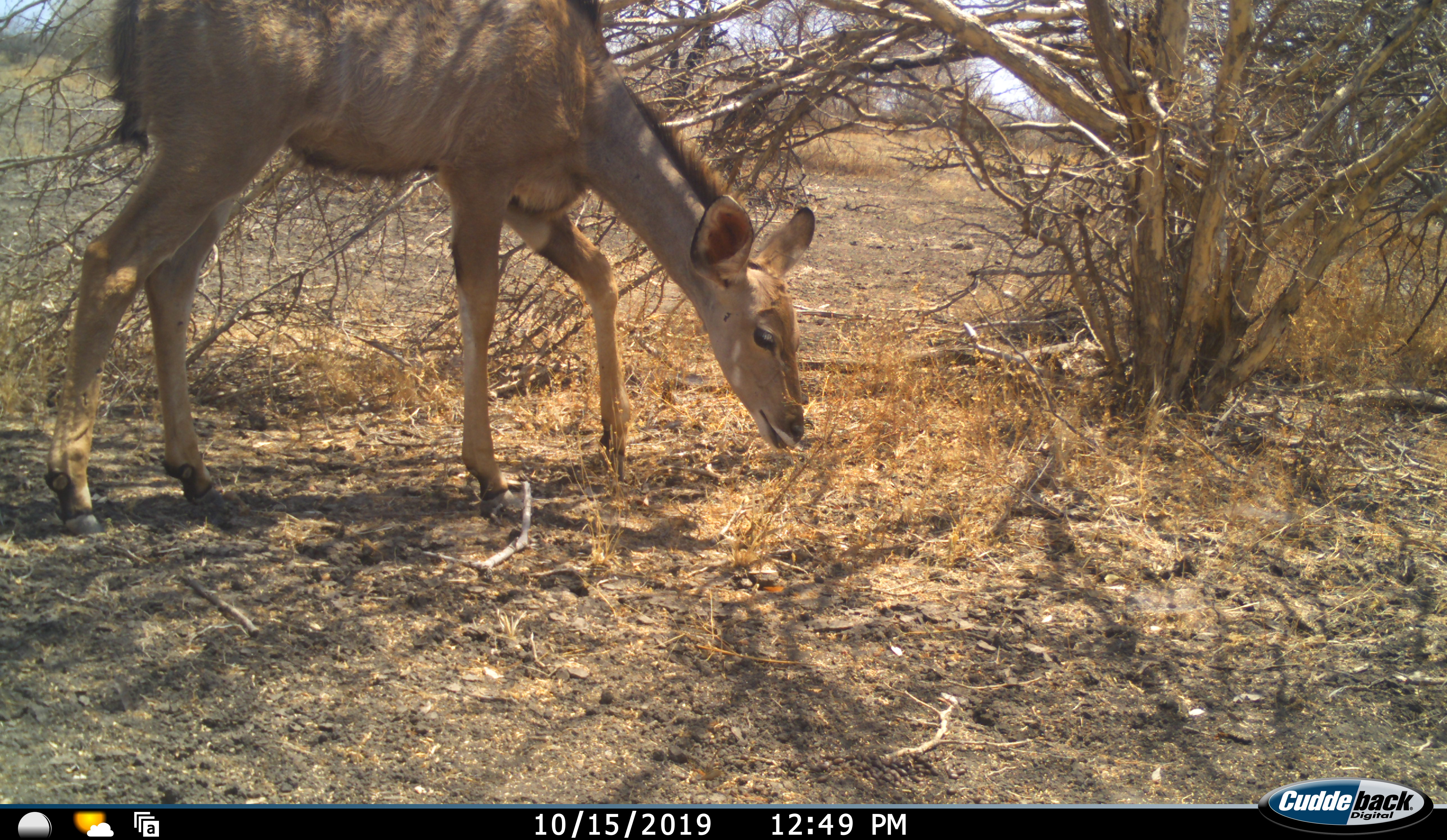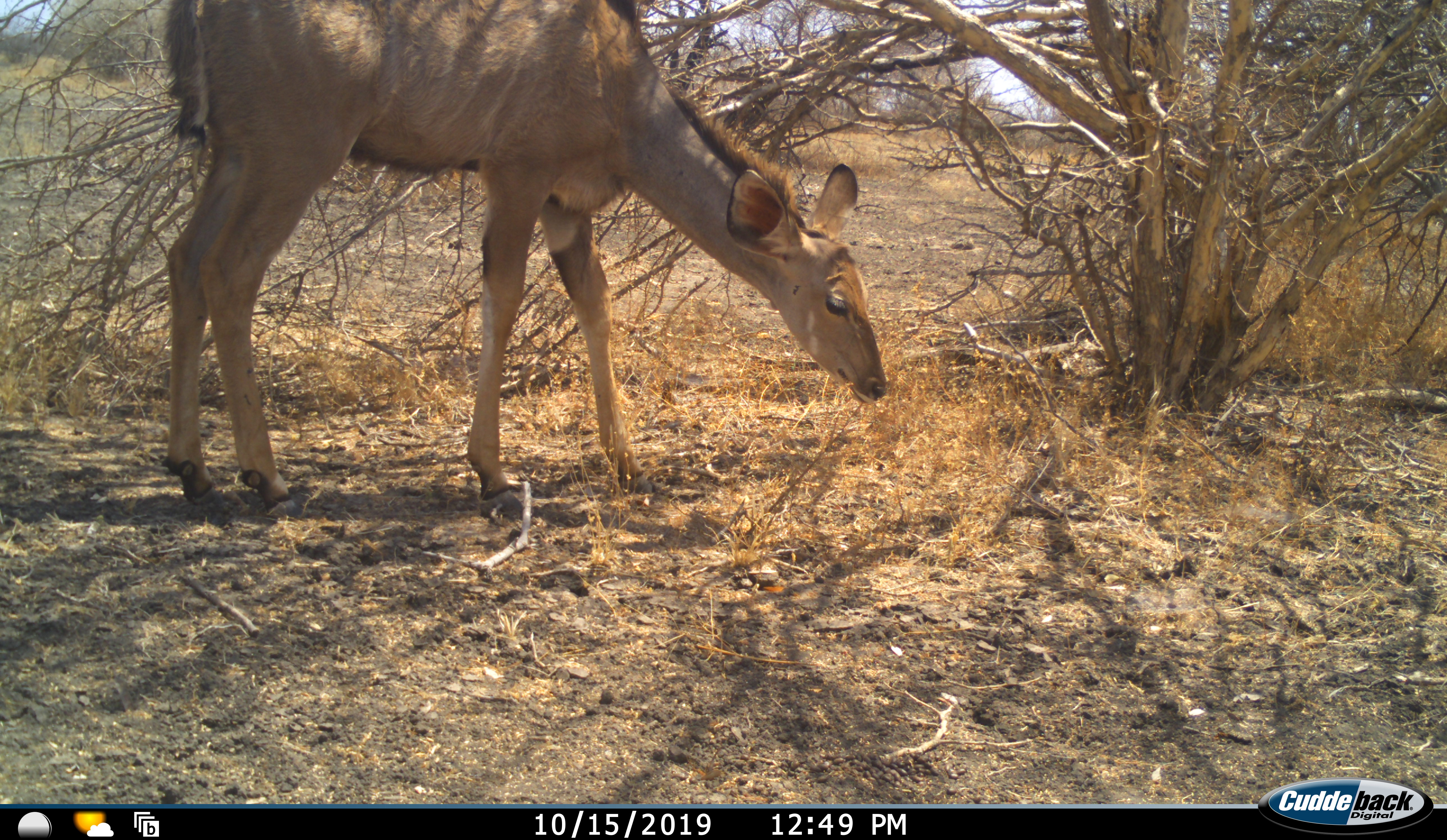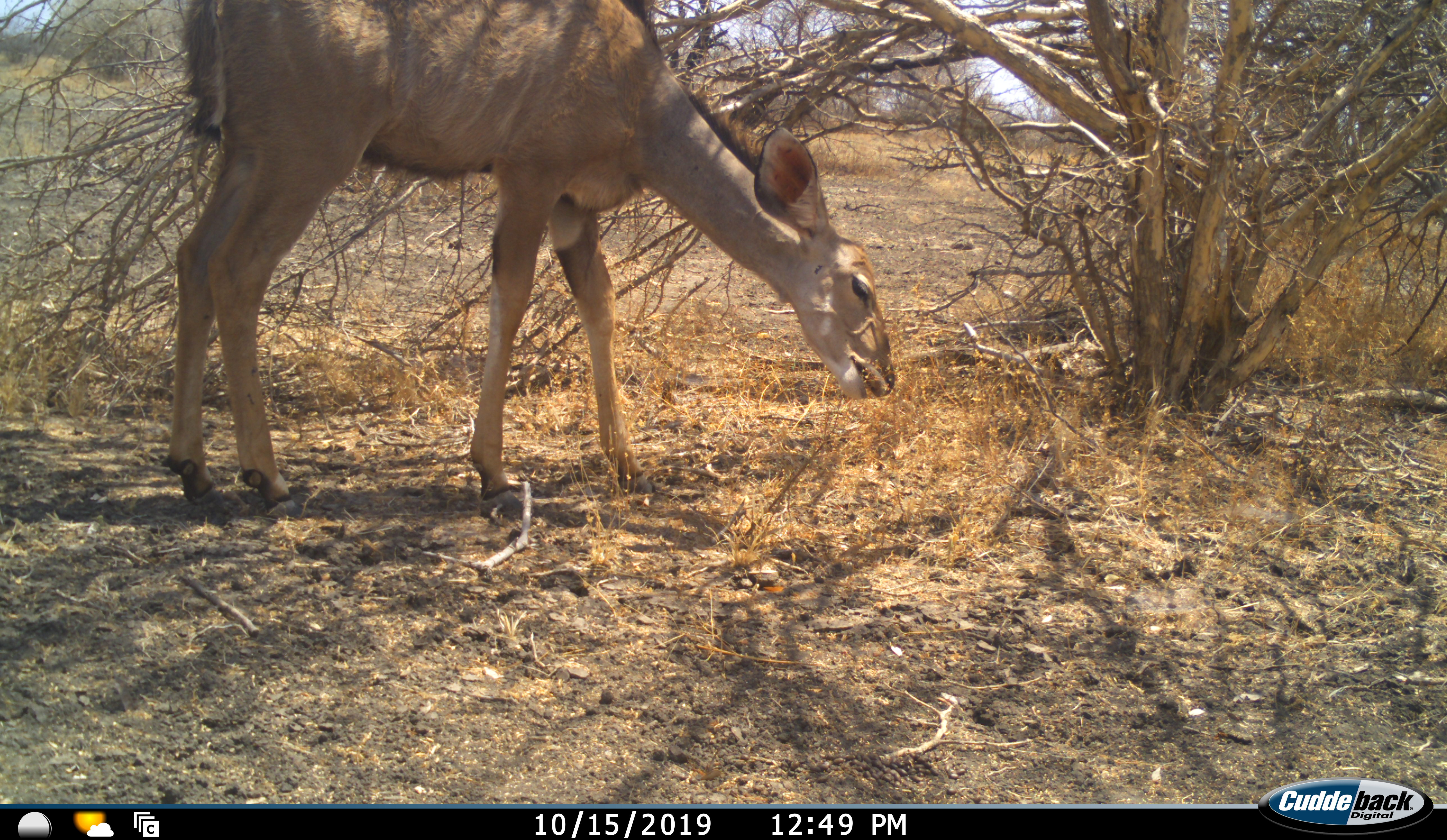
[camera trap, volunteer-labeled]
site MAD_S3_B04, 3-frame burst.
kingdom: Animalia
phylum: Chordata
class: Mammalia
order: Artiodactyla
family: Bovidae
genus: Tragelaphus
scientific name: Tragelaphus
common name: kudu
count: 1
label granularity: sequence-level